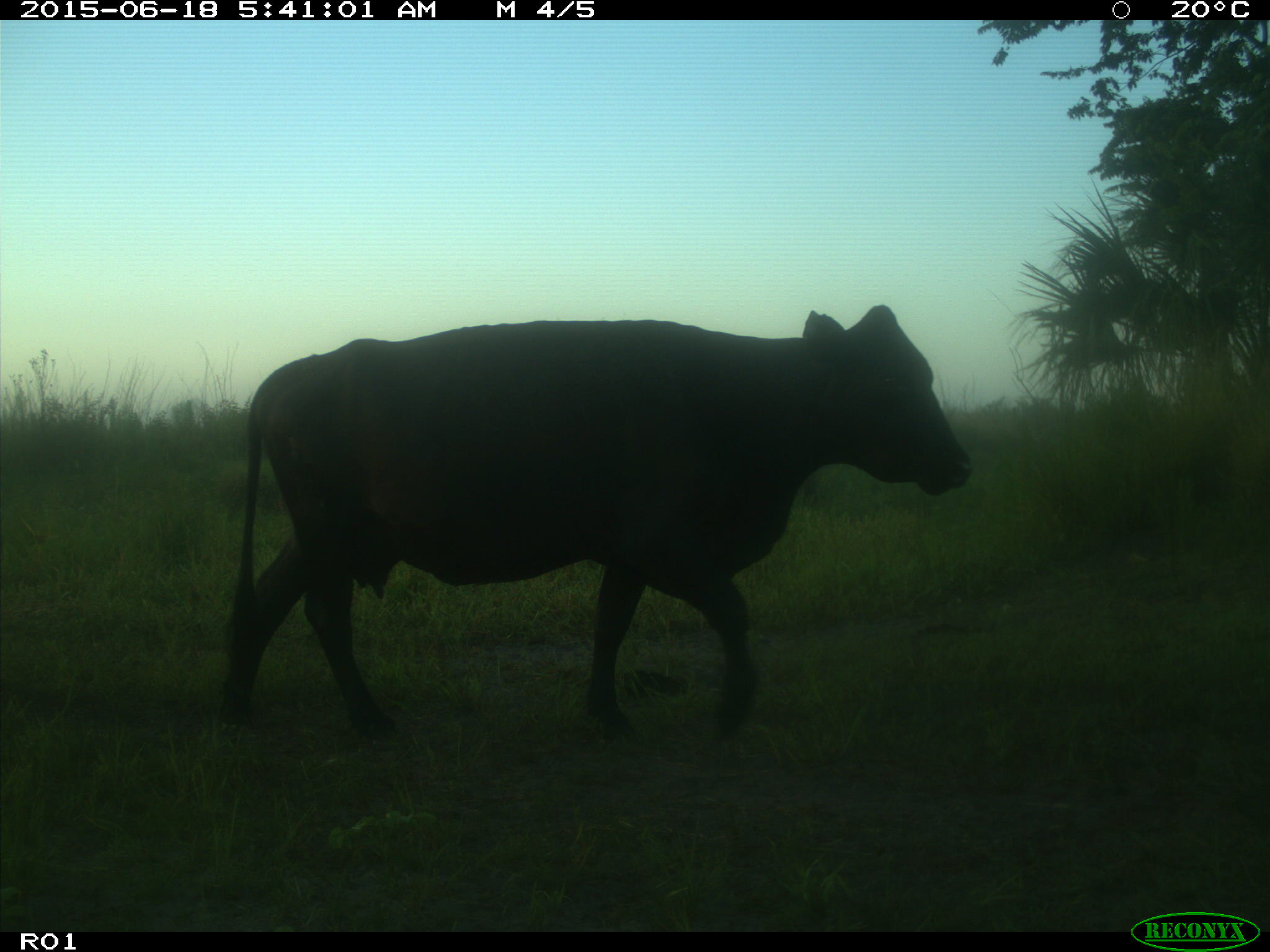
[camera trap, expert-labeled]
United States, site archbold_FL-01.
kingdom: Animalia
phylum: Chordata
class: Mammalia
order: Artiodactyla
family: Bovidae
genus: Bos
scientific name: Bos taurus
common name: domestic cow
Bos taurus (domestic cow).